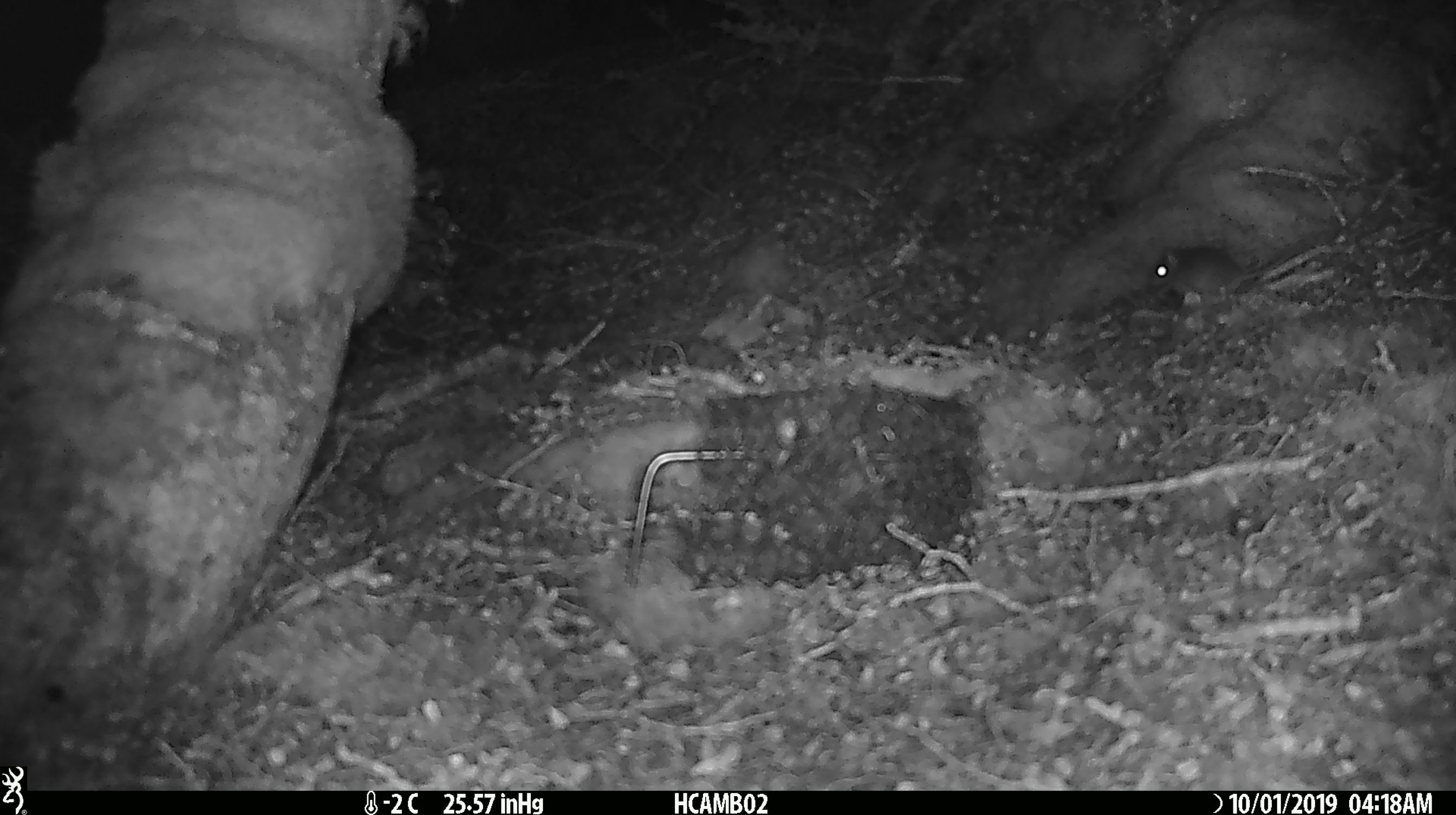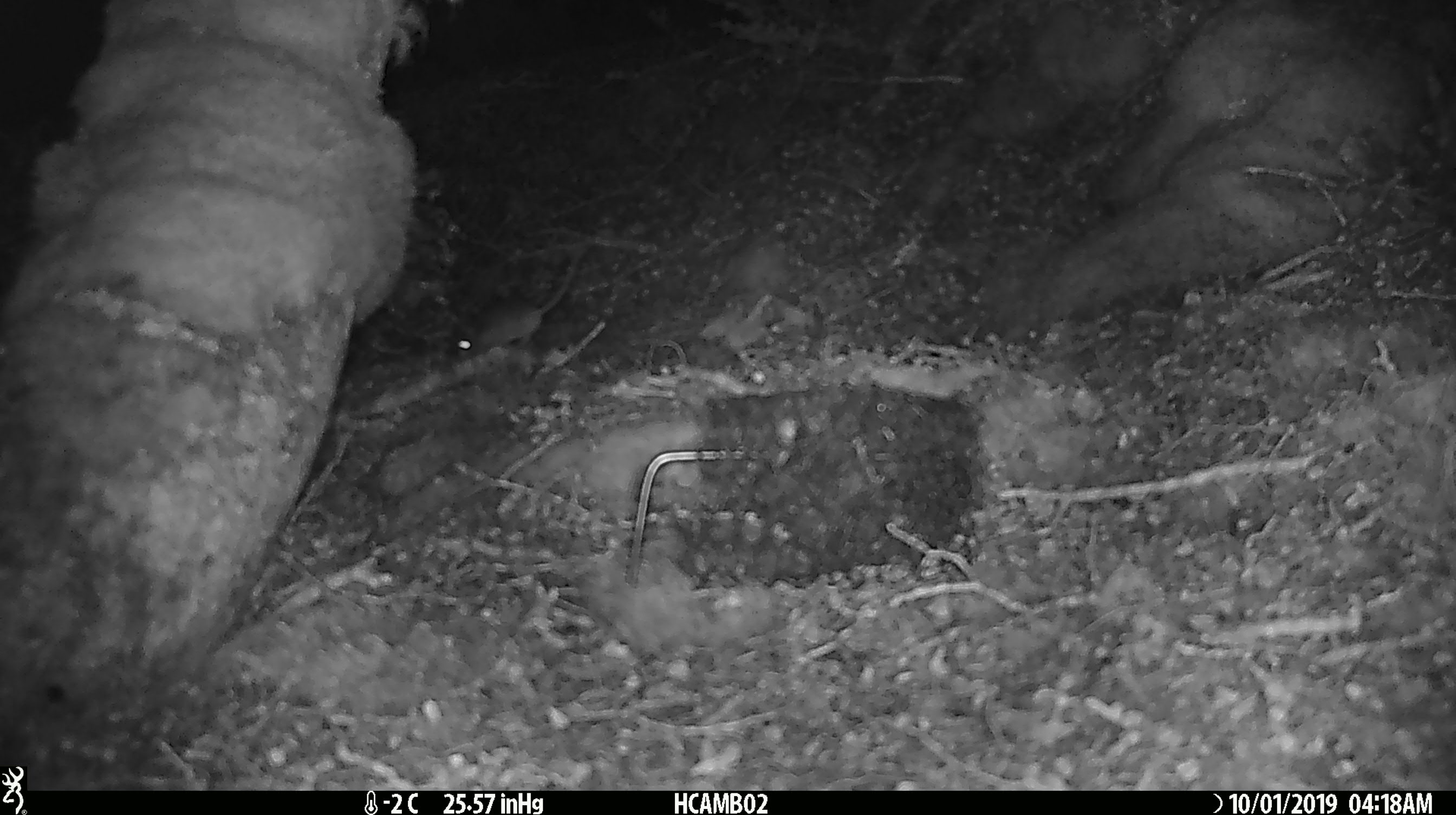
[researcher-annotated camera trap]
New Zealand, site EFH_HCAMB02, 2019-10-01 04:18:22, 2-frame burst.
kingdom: Animalia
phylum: Chordata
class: Mammalia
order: Rodentia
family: Muridae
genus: Mus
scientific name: Mus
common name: mouse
Mouse (Mus).